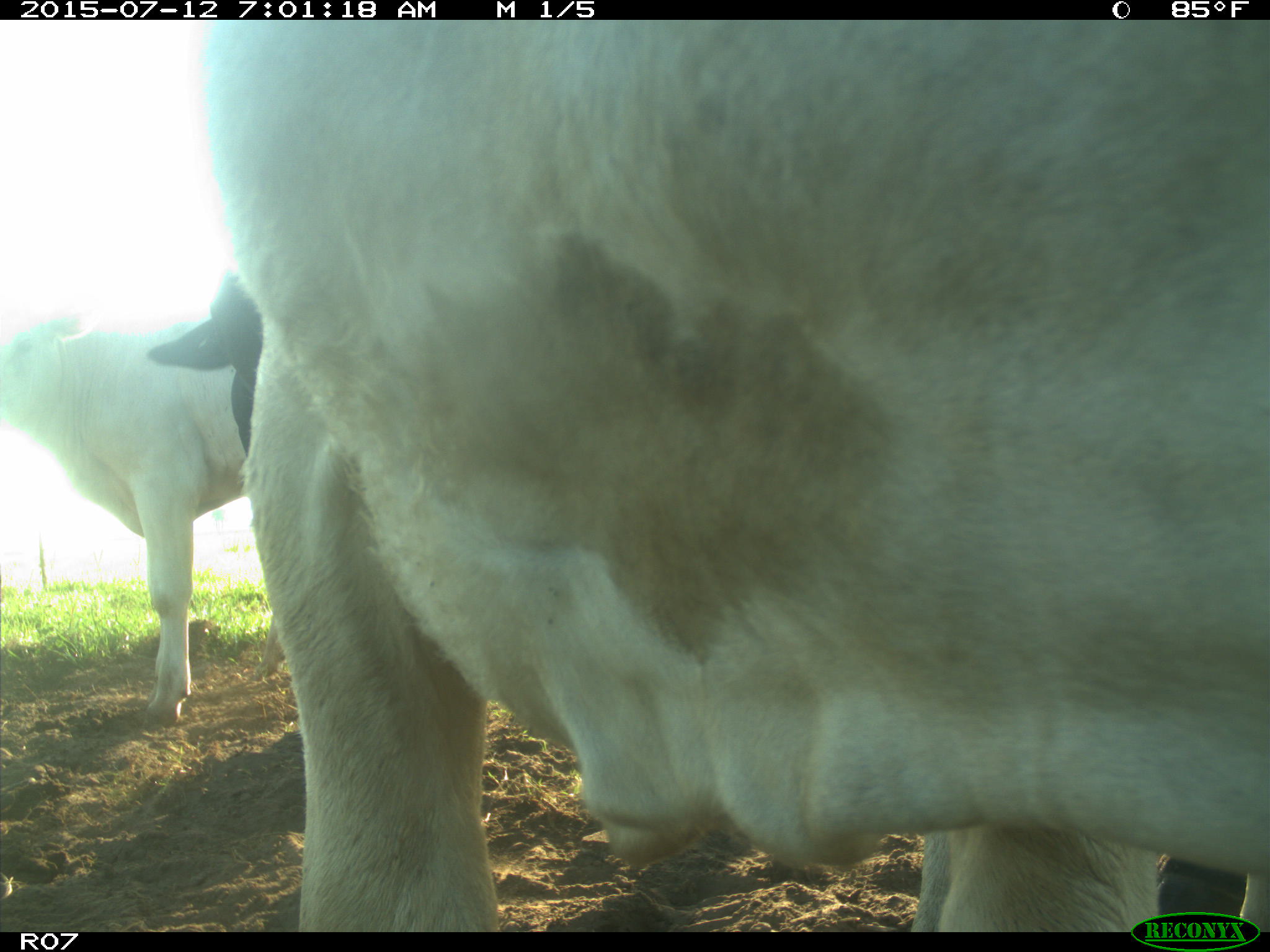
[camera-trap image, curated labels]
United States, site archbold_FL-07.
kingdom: Animalia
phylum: Chordata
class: Mammalia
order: Artiodactyla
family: Bovidae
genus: Bos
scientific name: Bos taurus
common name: domestic cow